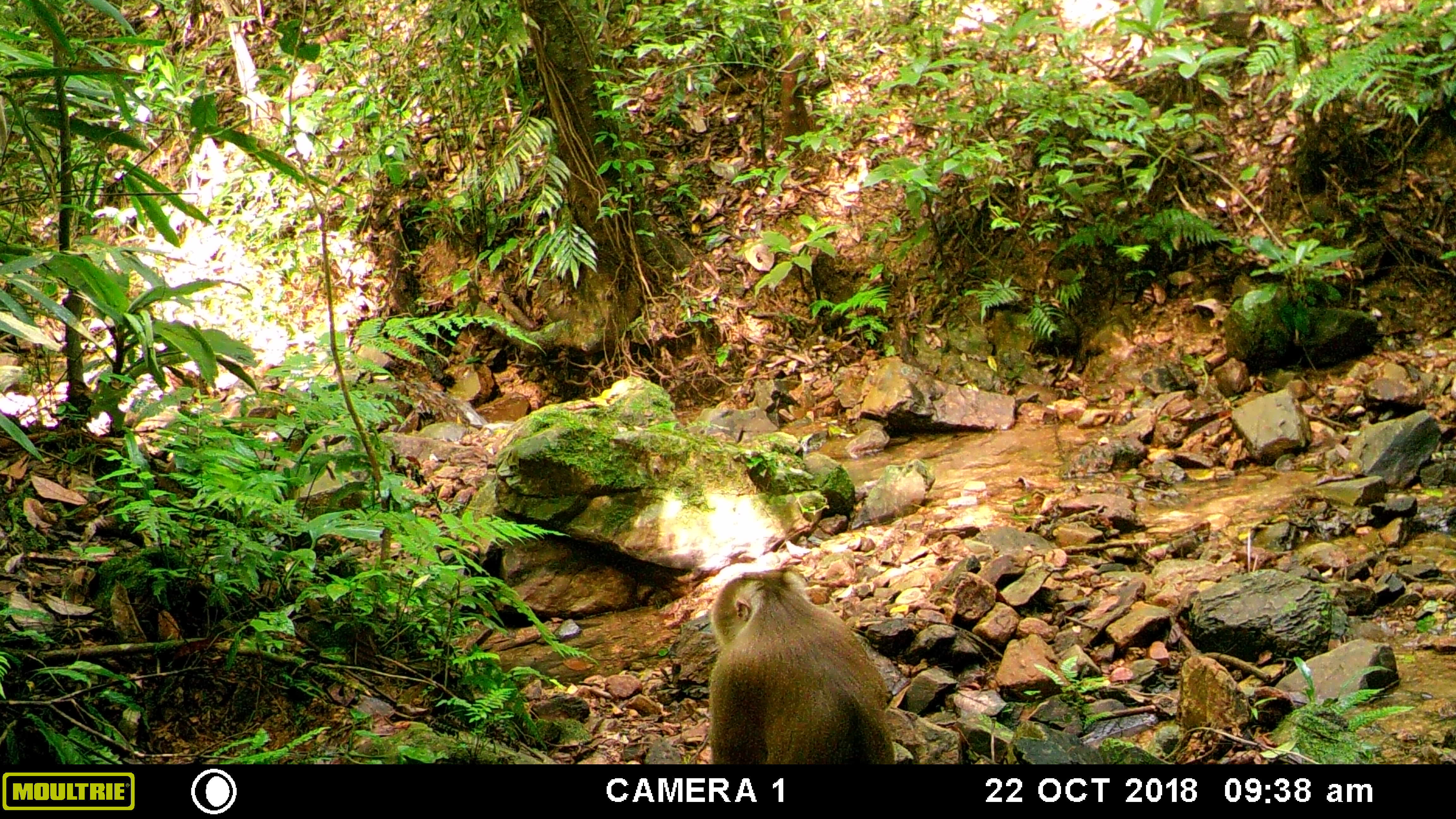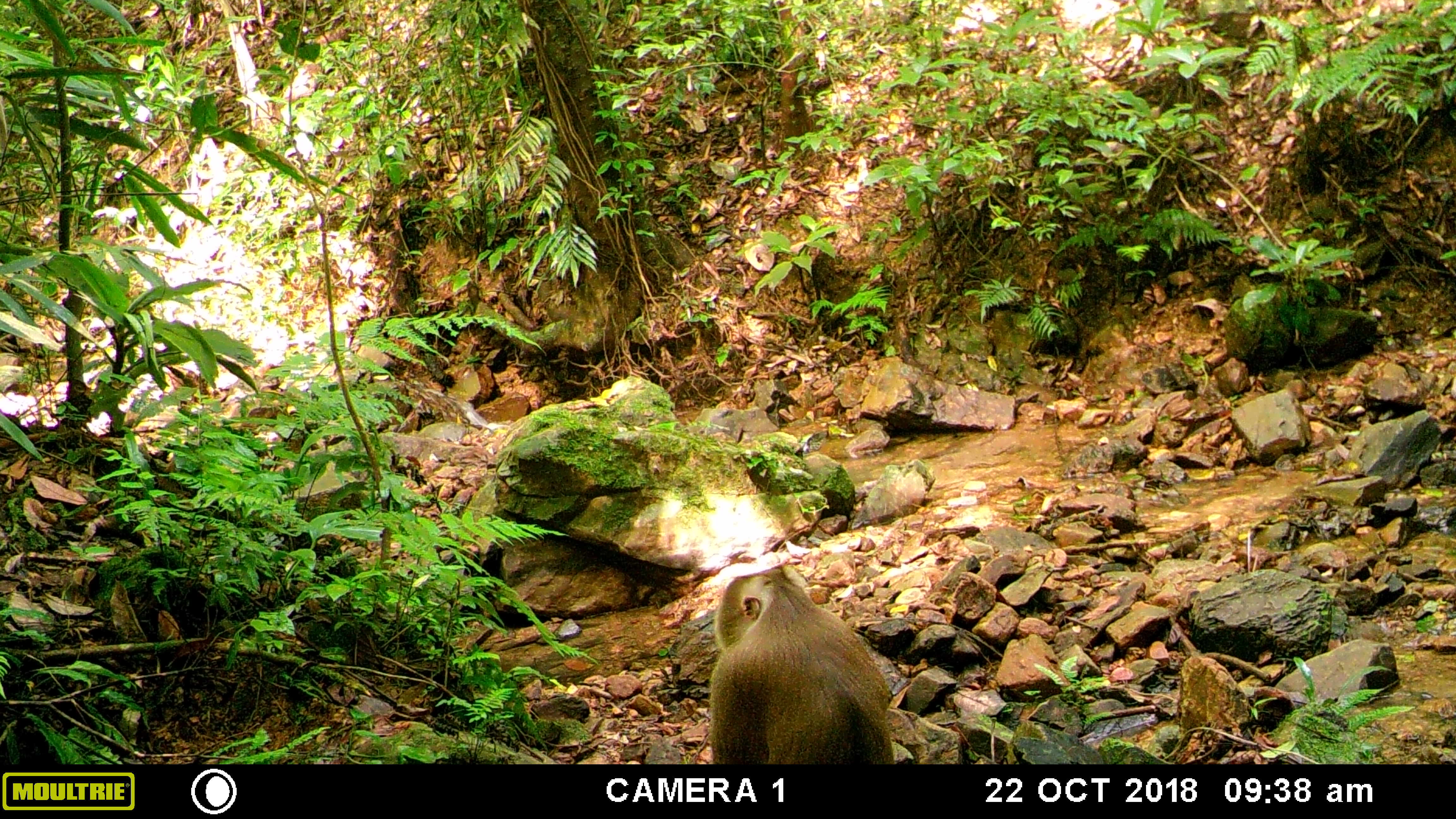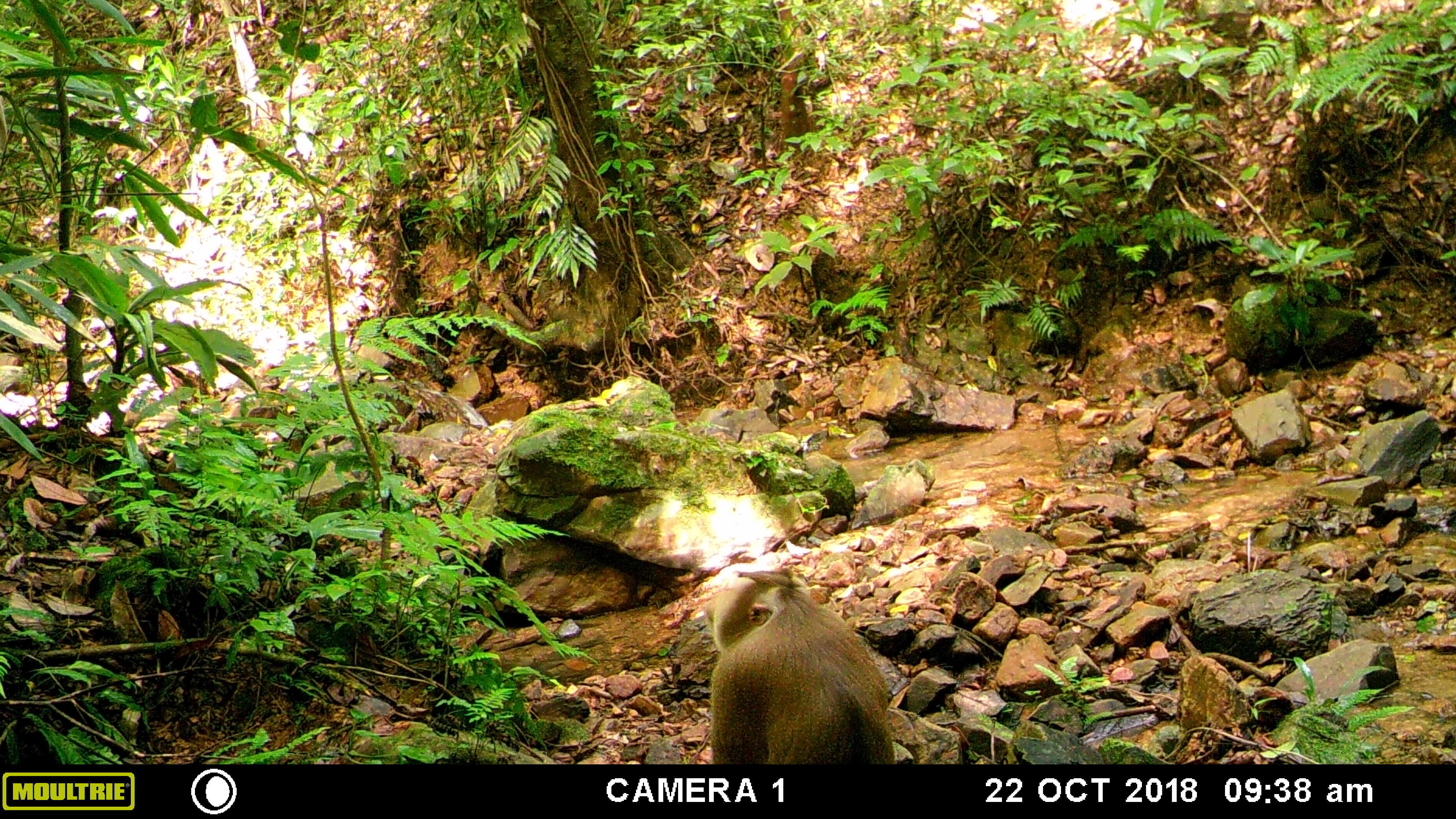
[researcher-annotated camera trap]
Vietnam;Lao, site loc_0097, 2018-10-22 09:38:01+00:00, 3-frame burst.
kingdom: Animalia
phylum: Chordata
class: Mammalia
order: Primates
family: Cercopithecidae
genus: Macaca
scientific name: Macaca nemestrina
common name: pig-tailed macaque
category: pig tailed macaque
Pig tailed macaque (pig-tailed macaque) (Macaca nemestrina). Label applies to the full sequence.